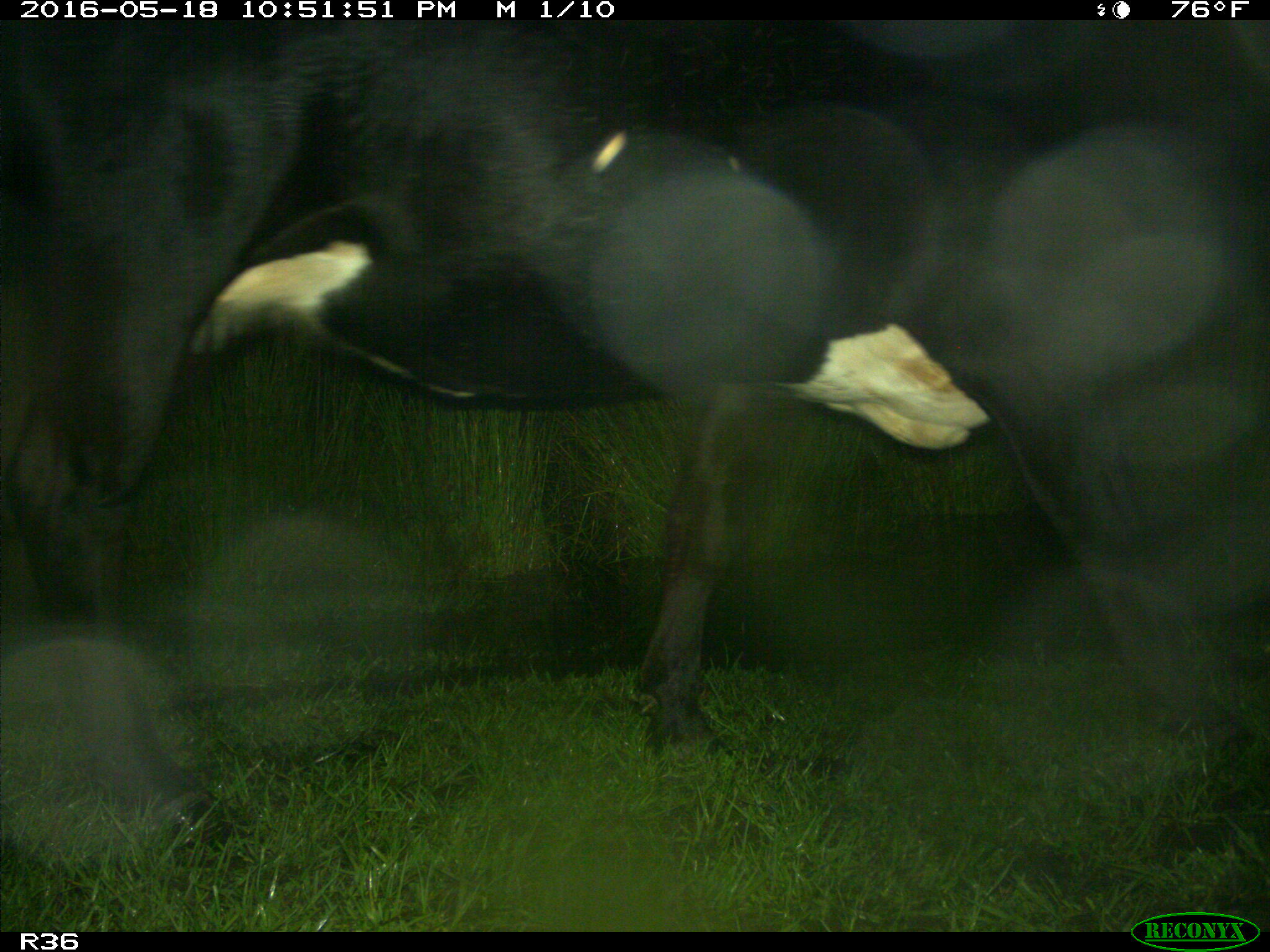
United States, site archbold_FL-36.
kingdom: Animalia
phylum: Chordata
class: Mammalia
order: Artiodactyla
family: Bovidae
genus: Bos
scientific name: Bos taurus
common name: domestic cow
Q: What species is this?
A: Bos taurus (domestic cow).